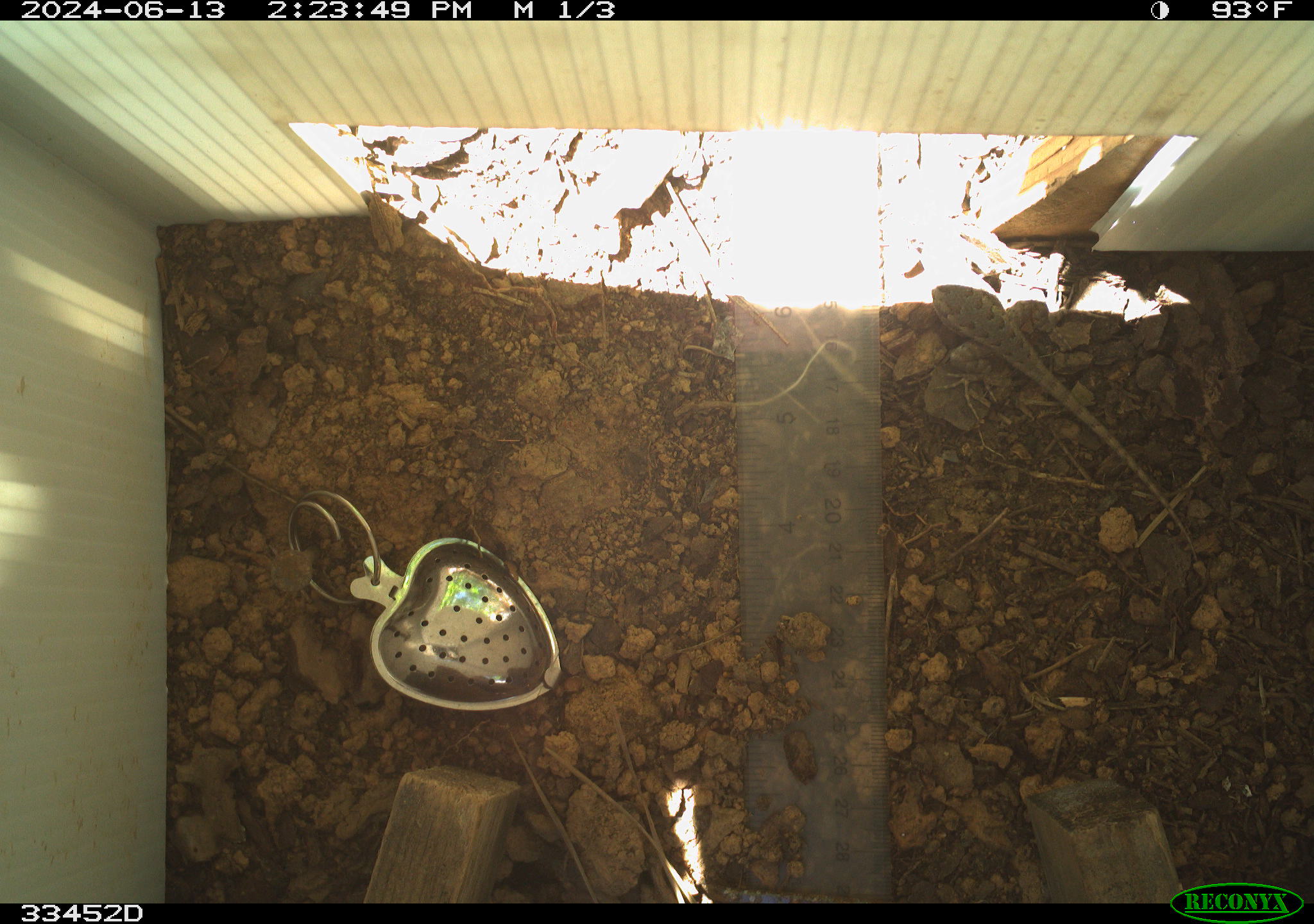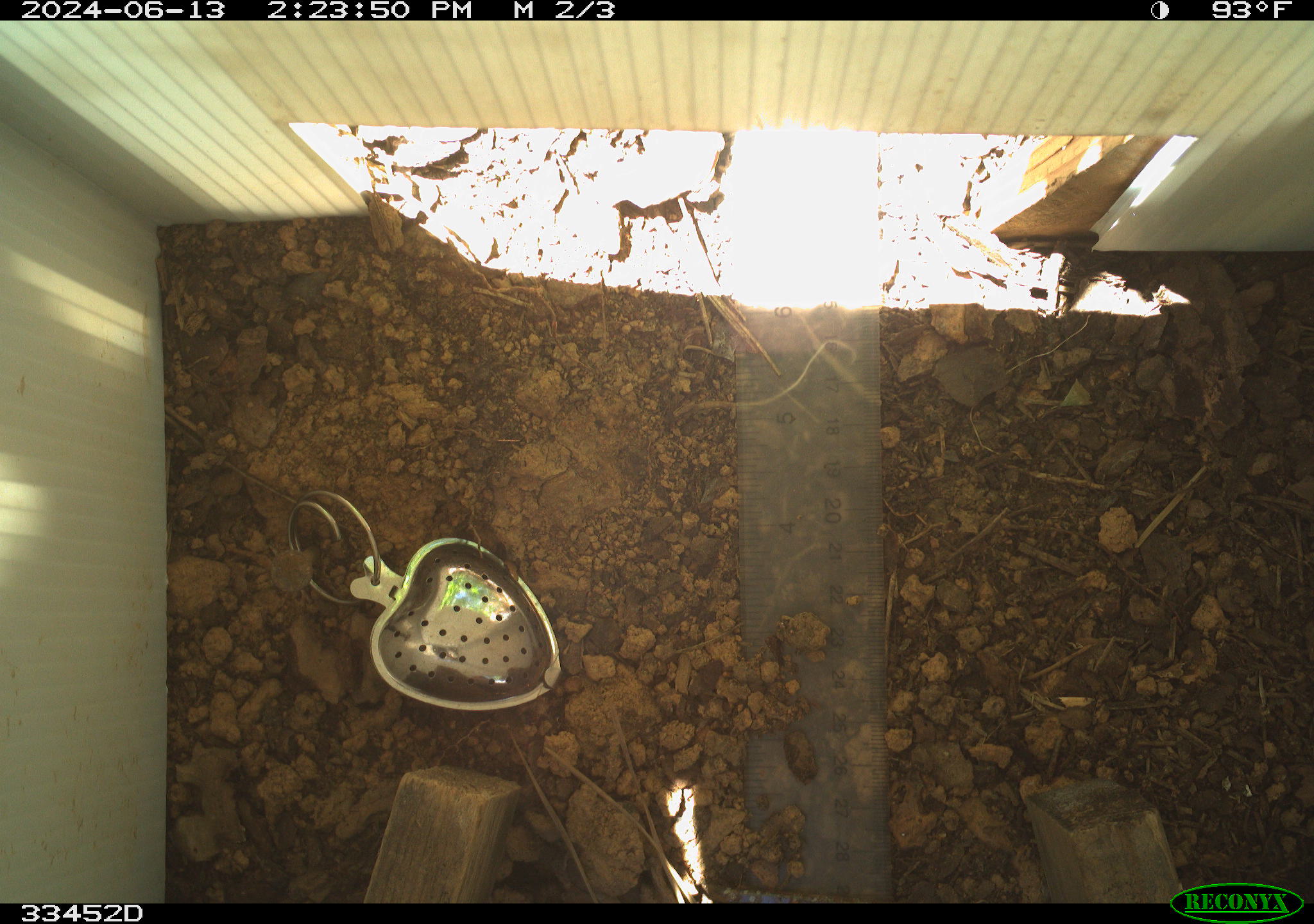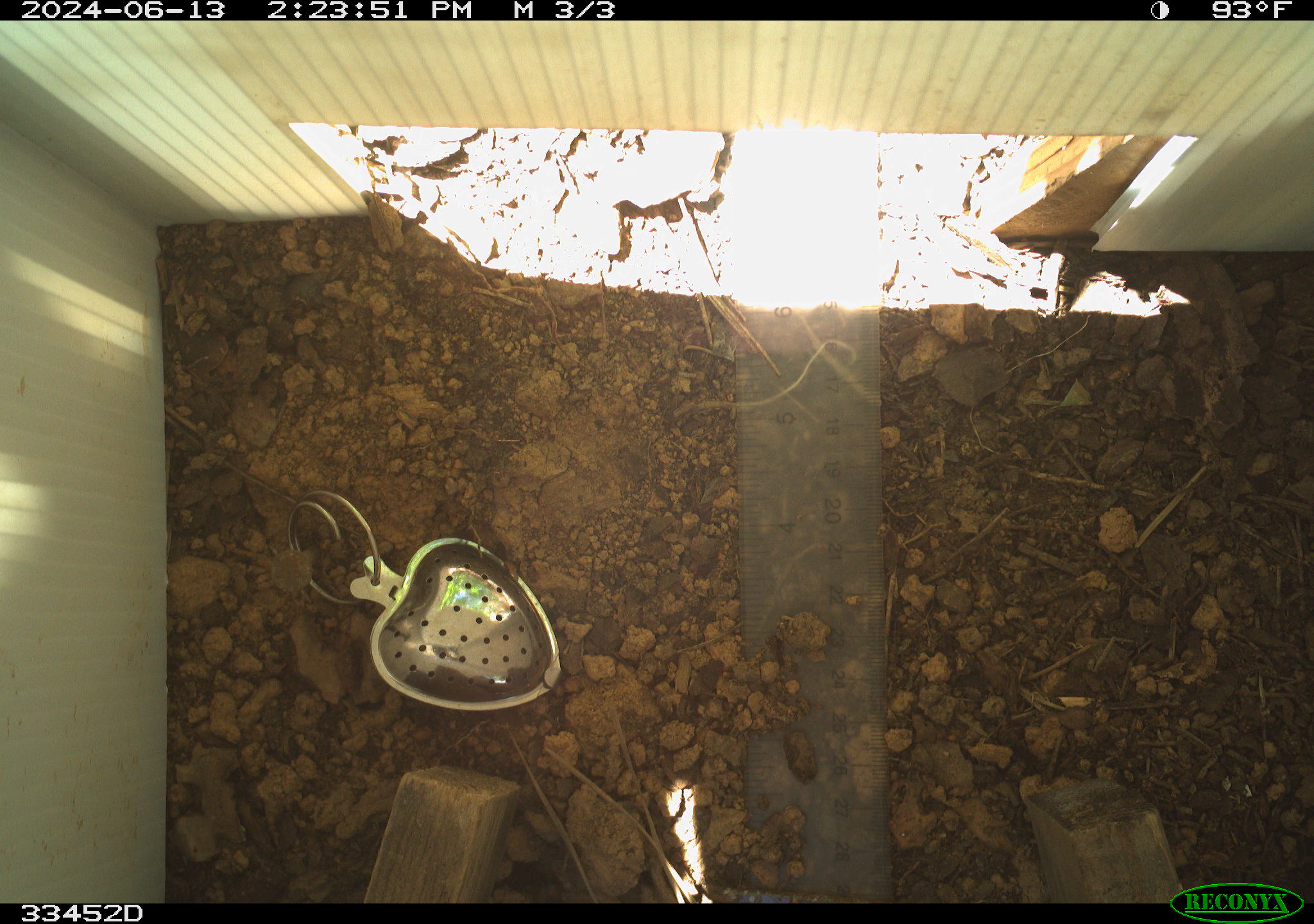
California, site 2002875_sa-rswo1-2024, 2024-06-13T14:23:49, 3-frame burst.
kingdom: Animalia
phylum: Chordata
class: Reptilia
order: Squamata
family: Phrynosomatidae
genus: Sceloporus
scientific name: Sceloporus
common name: spiny lizards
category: sceloporus species